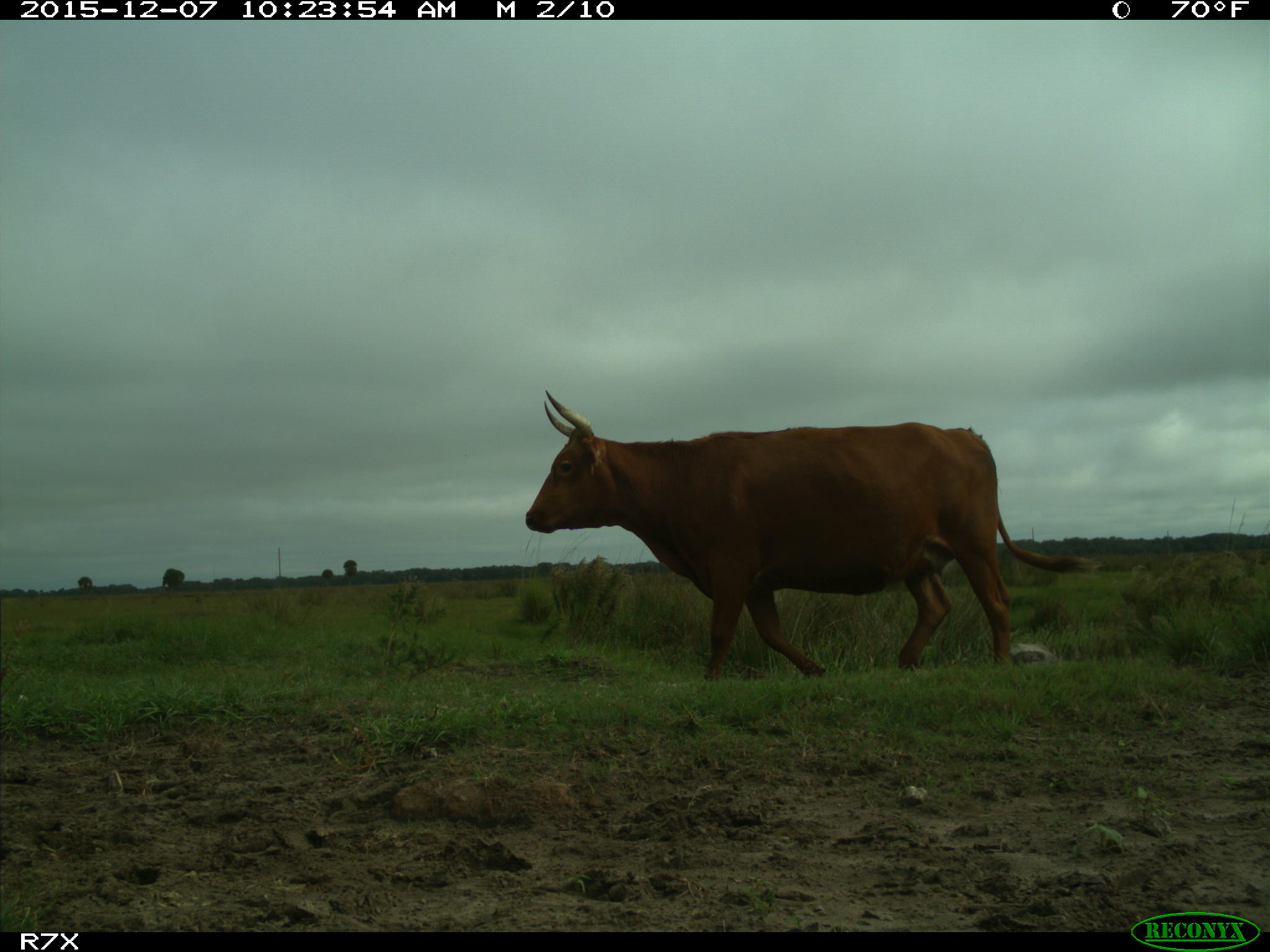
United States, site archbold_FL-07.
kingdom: Animalia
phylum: Chordata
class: Mammalia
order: Artiodactyla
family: Bovidae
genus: Bos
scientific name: Bos taurus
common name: domestic cow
Bos taurus (domestic cow).